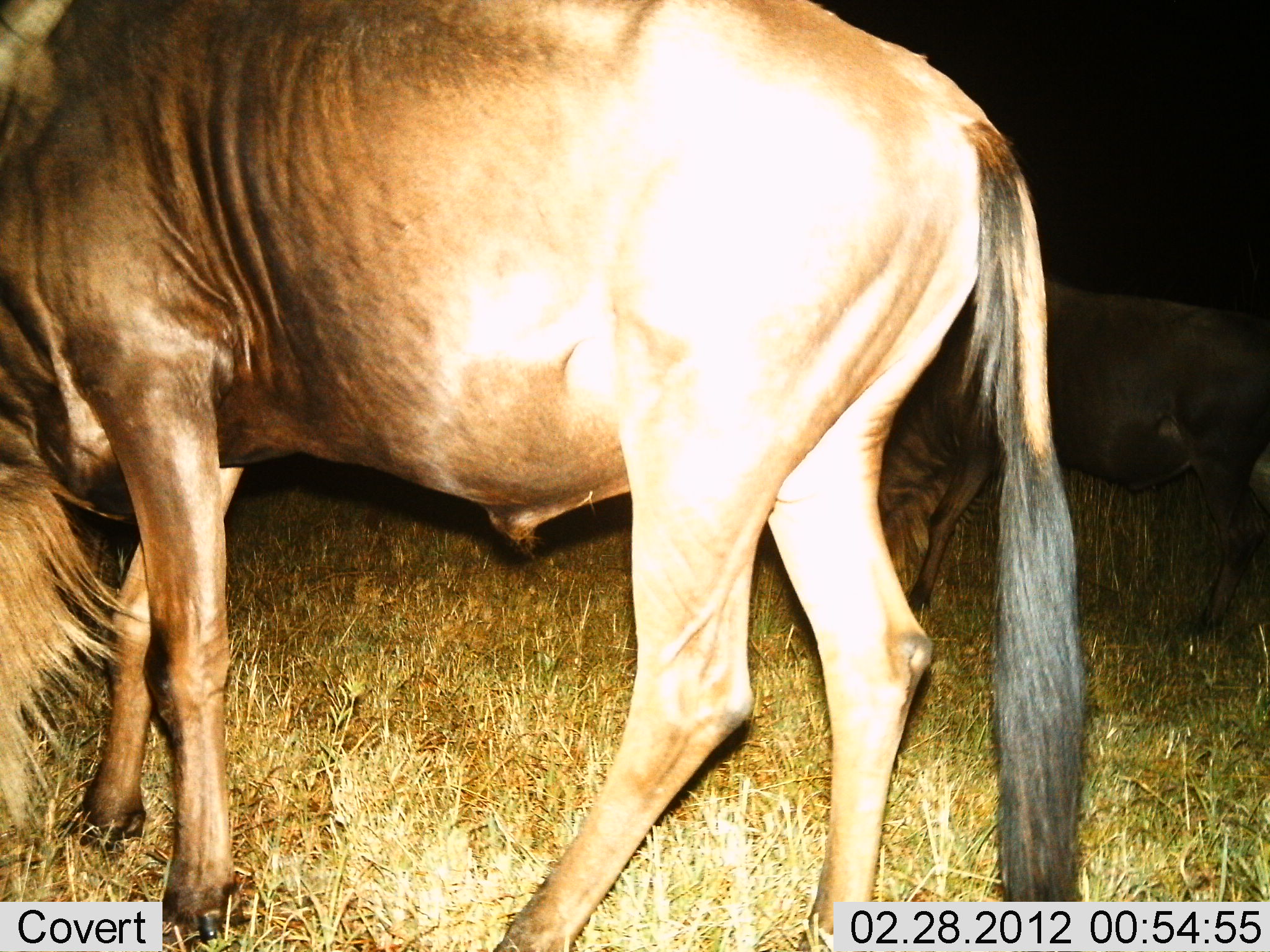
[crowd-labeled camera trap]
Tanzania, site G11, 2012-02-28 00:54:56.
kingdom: Animalia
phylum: Chordata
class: Mammalia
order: Artiodactyla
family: Bovidae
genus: Connochaetes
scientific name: Connochaetes taurinus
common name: blue wildebeest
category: wildebeest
Wildebeest (blue wildebeest) (Connochaetes taurinus), count 2. Behavior (volunteer vote fractions): standing 38%, resting 0%, moving 0%, interacting 4%. Young present (vote fraction): 0%. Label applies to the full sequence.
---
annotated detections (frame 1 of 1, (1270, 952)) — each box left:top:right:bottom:
animal: 0:1:1090:952; 874:270:1269:659